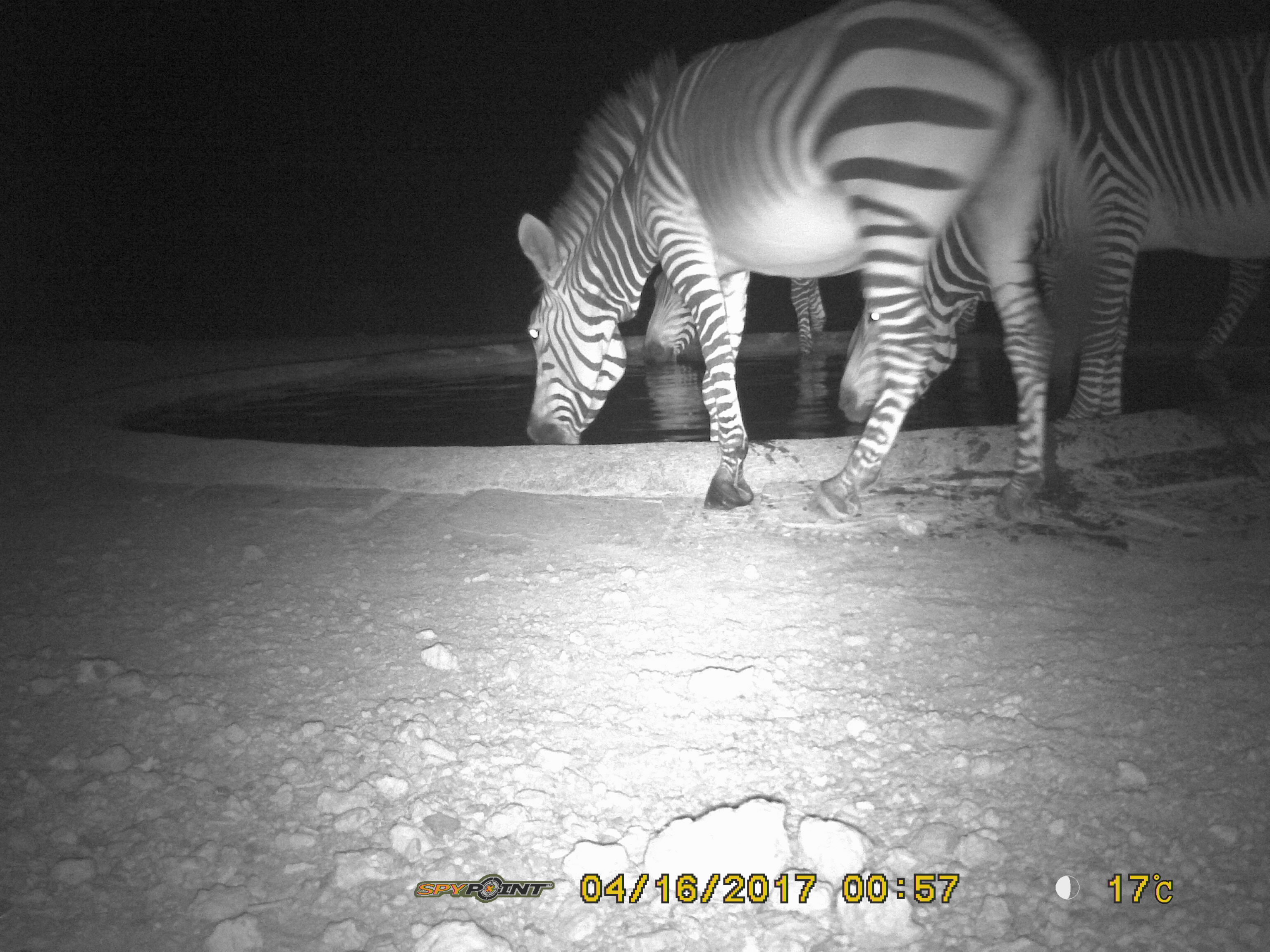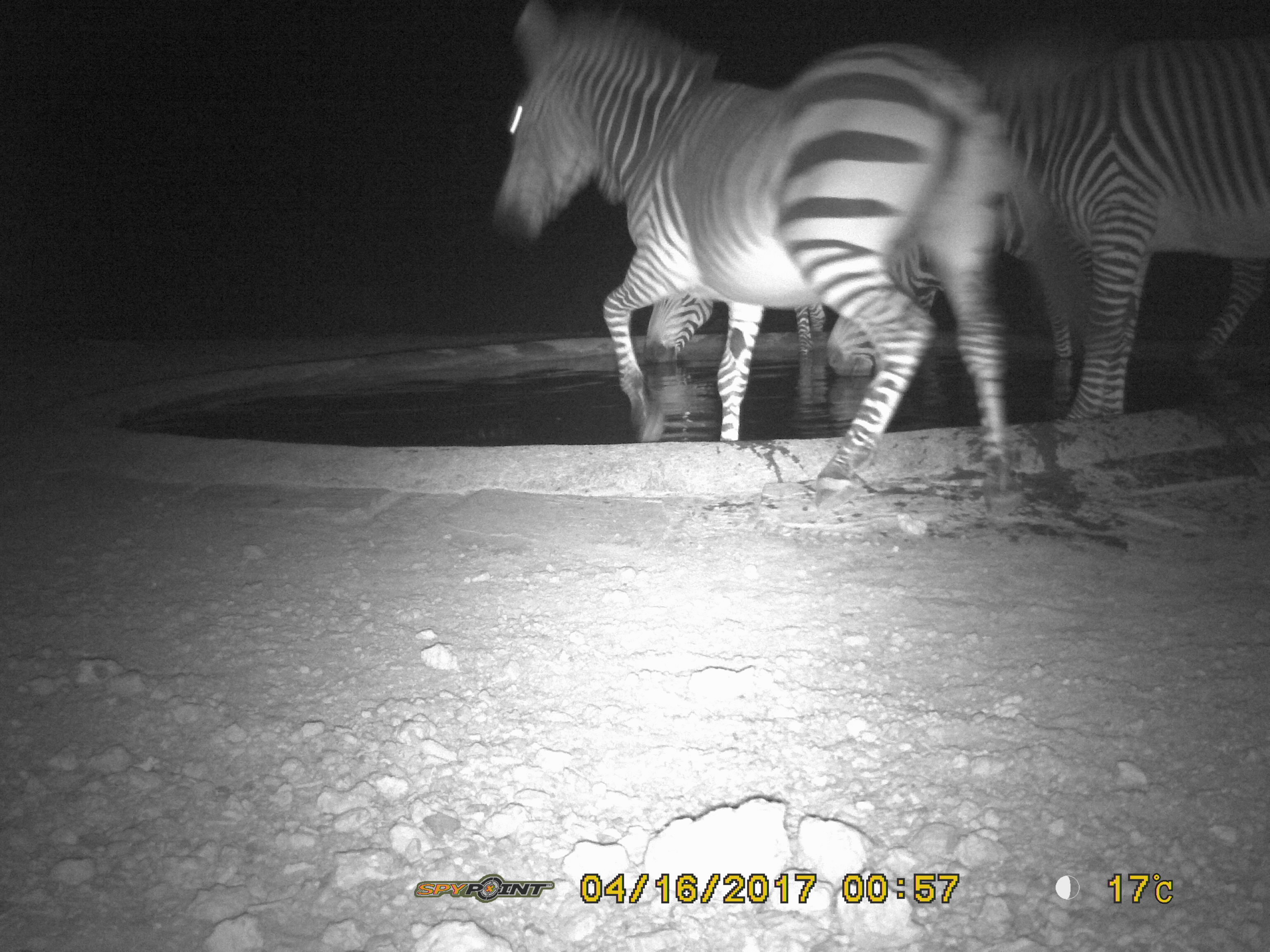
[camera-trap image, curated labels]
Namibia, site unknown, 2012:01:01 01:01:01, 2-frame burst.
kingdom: Animalia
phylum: Chordata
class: Mammalia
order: Perissodactyla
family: Equidae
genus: Equus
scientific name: Equus zebra hartmannae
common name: hartmann's mountain zebra